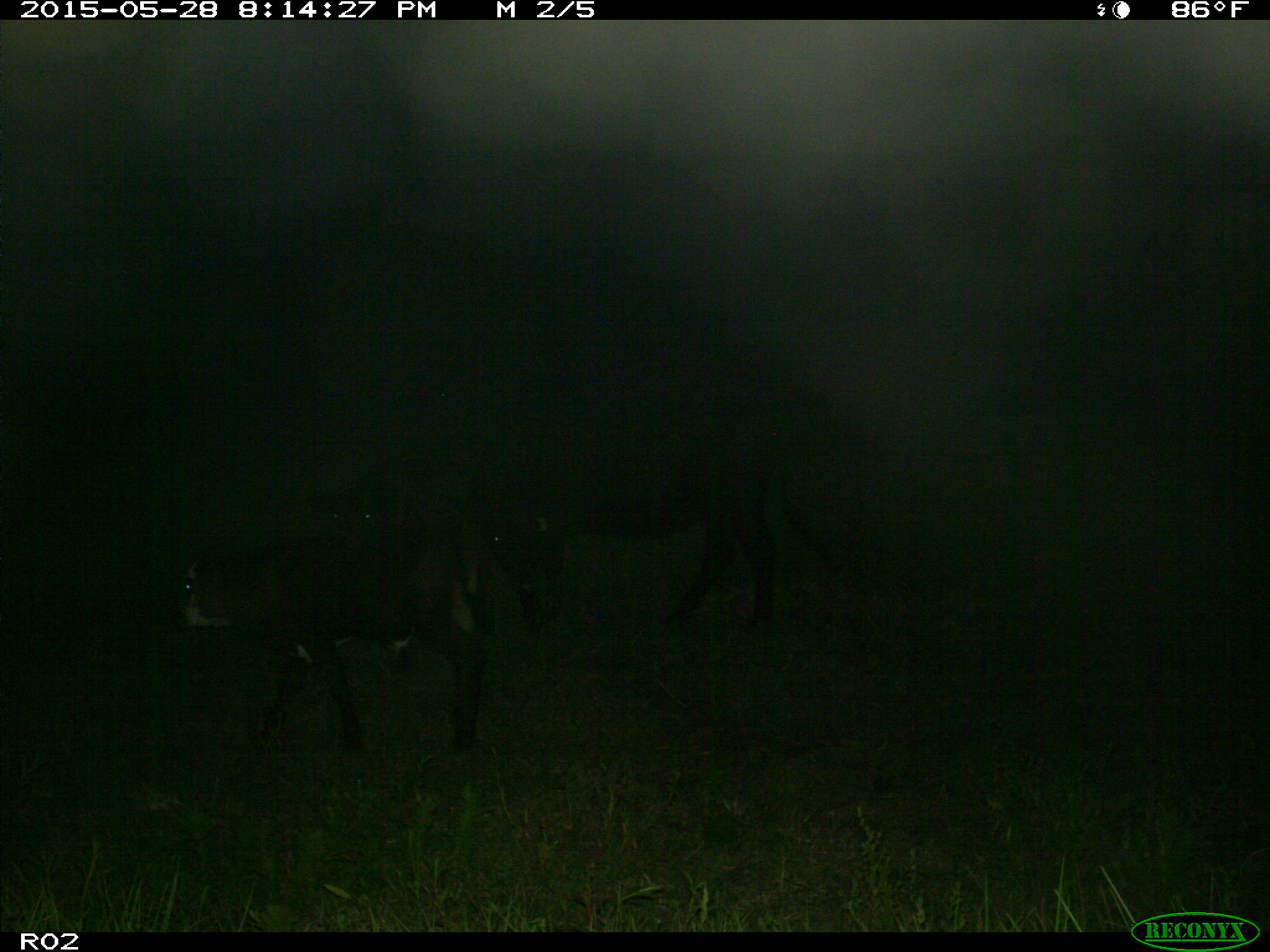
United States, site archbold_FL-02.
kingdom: Animalia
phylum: Chordata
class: Mammalia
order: Artiodactyla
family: Bovidae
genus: Bos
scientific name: Bos taurus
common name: domestic cow